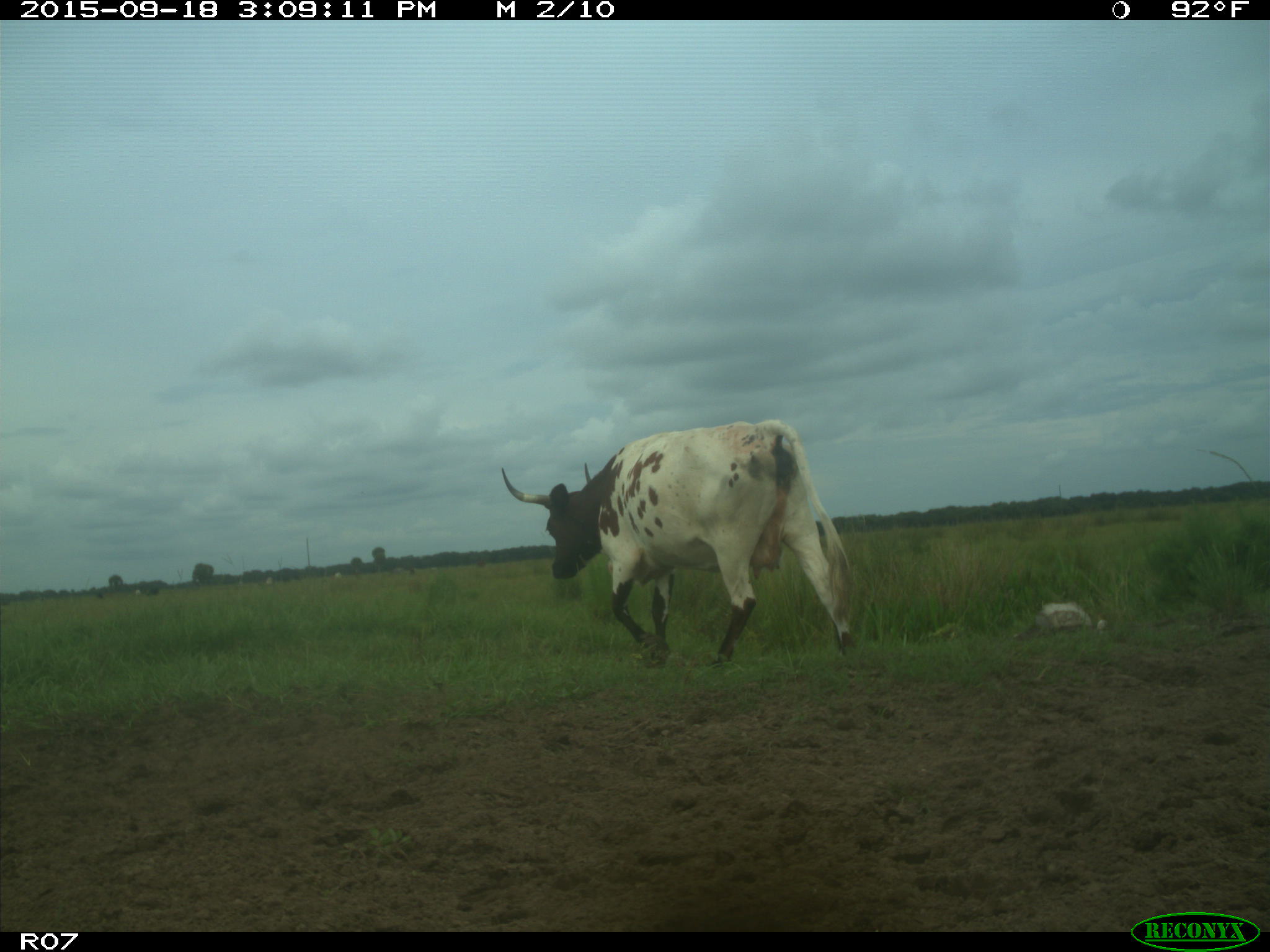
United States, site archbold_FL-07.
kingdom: Animalia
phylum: Chordata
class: Mammalia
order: Artiodactyla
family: Bovidae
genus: Bos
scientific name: Bos taurus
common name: domestic cow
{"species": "Bos taurus (domestic cow)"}